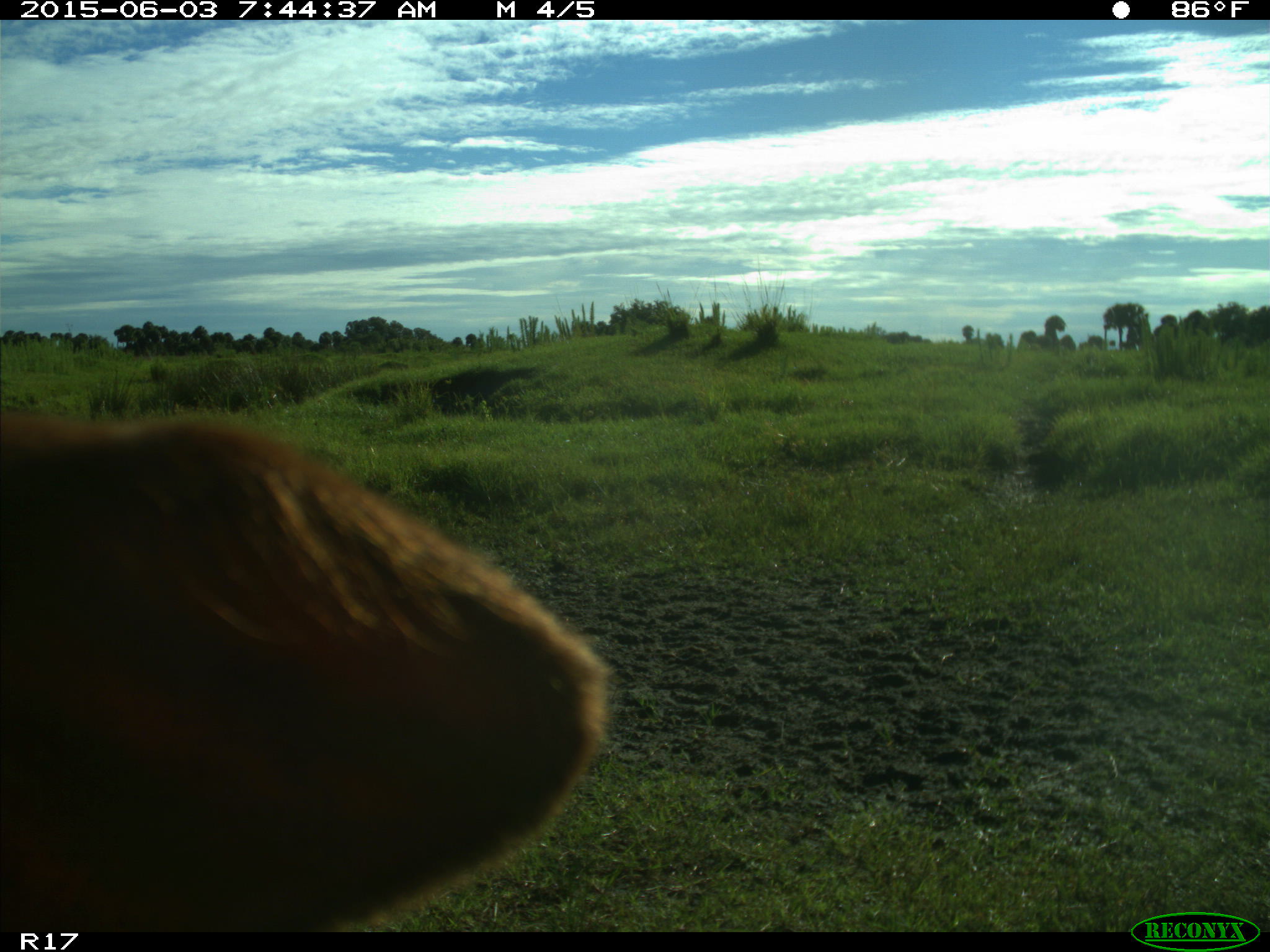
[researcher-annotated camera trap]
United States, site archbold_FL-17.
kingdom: Animalia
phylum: Chordata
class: Mammalia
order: Artiodactyla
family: Bovidae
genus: Bos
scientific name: Bos taurus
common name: domestic cow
Bos taurus (domestic cow).